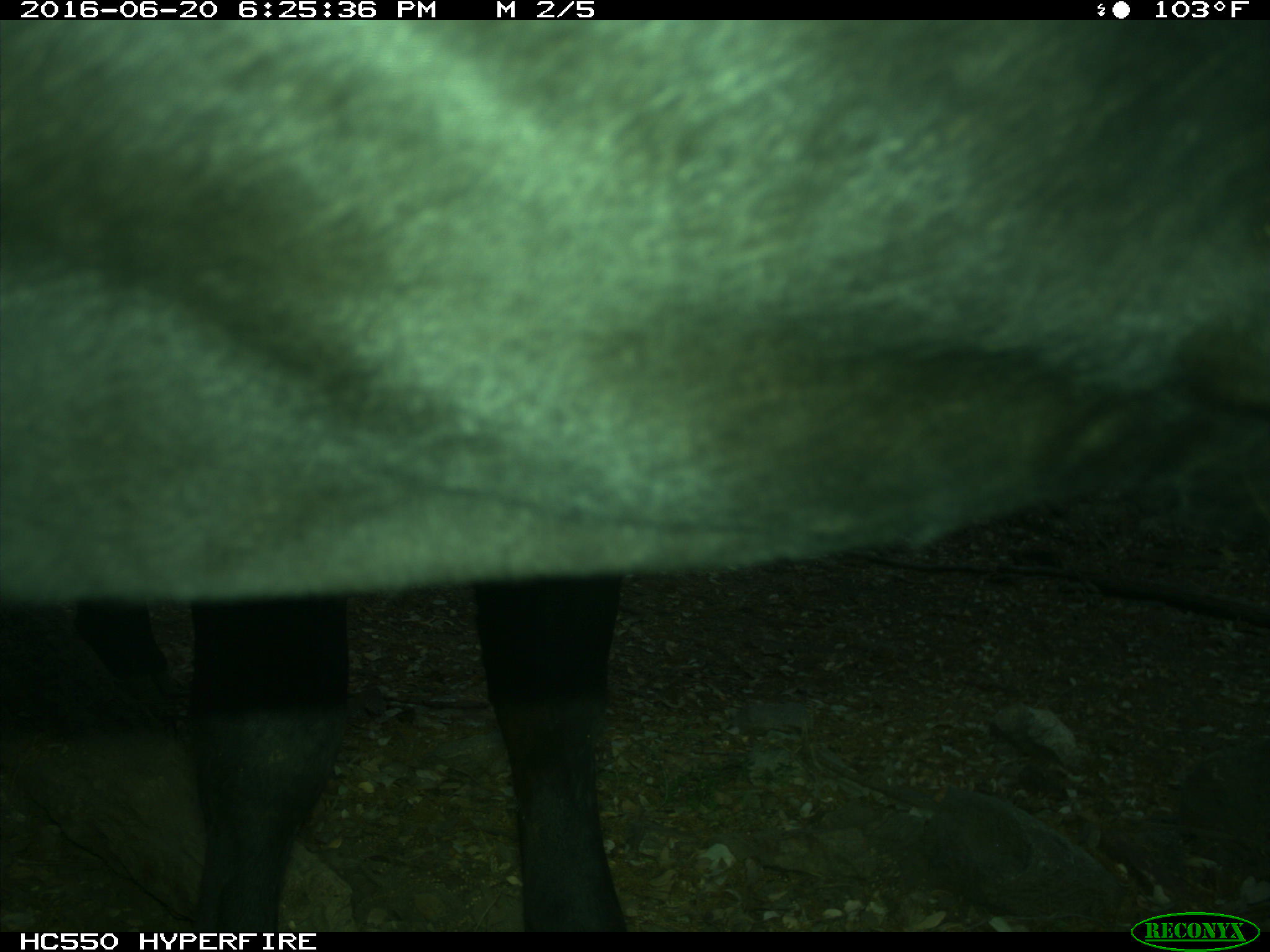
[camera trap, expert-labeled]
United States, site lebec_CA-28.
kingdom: Animalia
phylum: Chordata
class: Mammalia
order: Artiodactyla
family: Bovidae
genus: Bos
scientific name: Bos taurus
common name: domestic cow